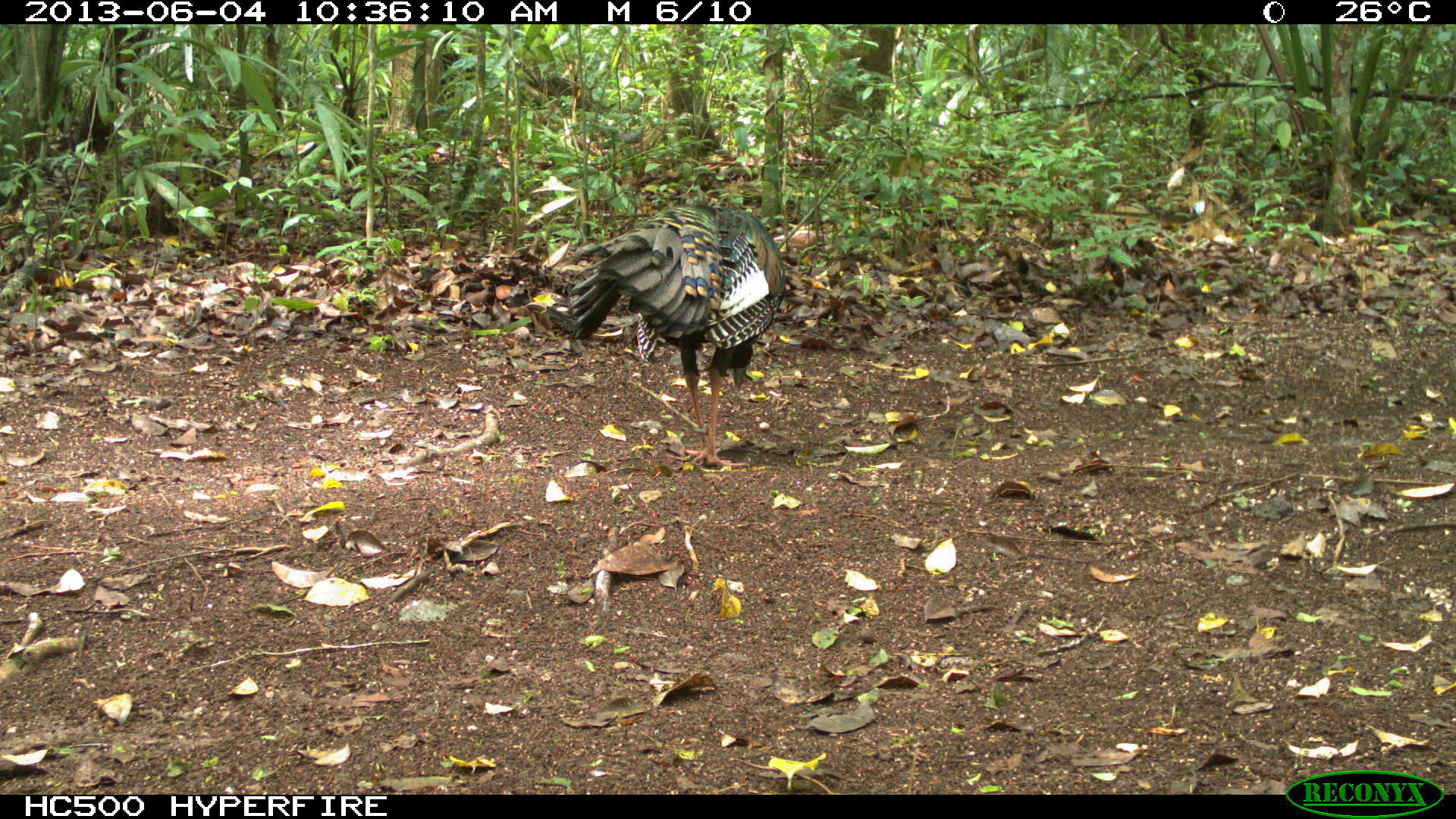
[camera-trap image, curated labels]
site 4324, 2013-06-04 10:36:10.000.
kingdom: Animalia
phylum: Chordata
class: Aves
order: Galliformes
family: Phasianidae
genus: Meleagris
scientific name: Meleagris ocellata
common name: ocellated turkey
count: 1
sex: male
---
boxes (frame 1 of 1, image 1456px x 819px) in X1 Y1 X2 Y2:
meleagris ocellata: 567 204 785 467